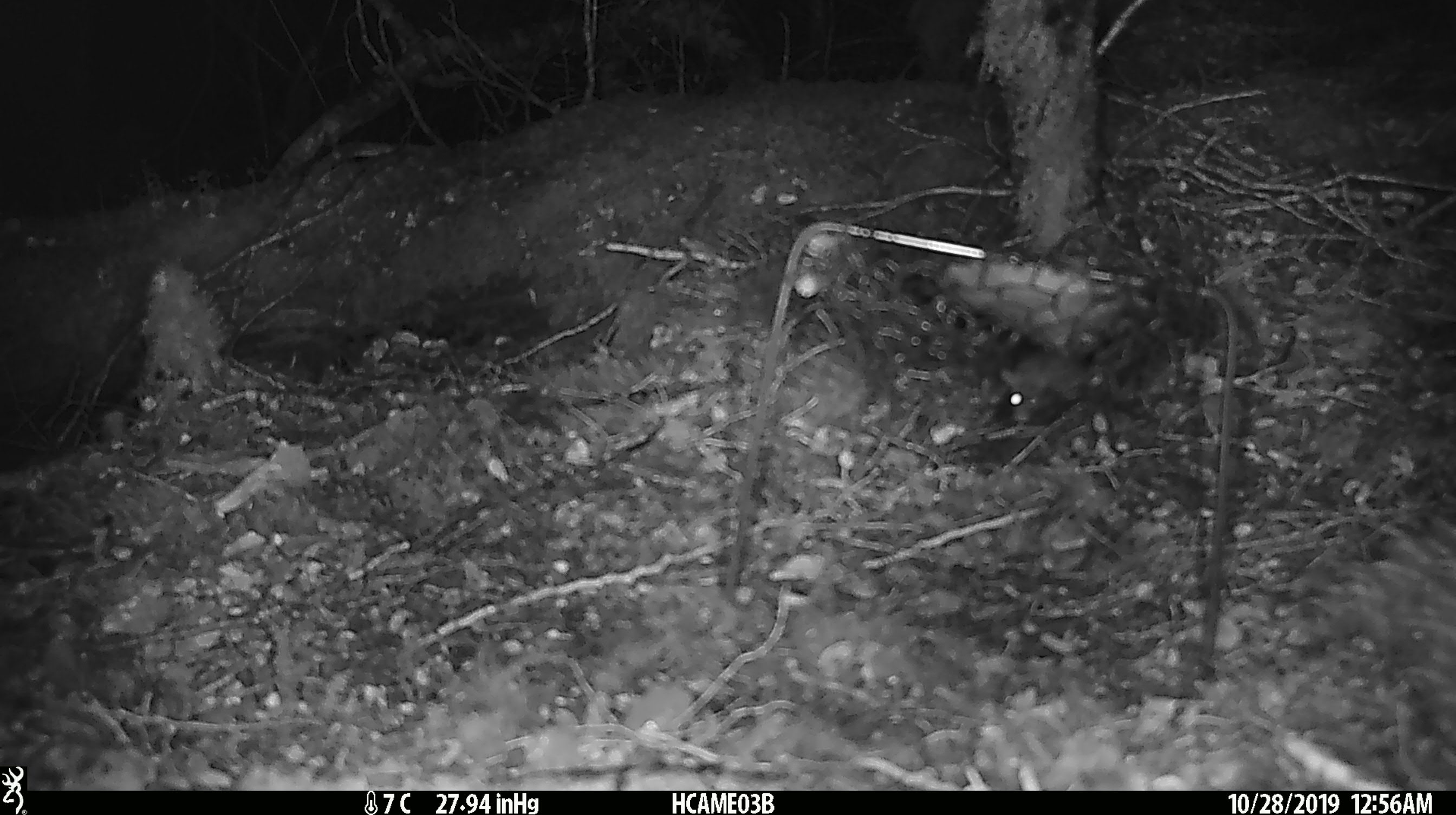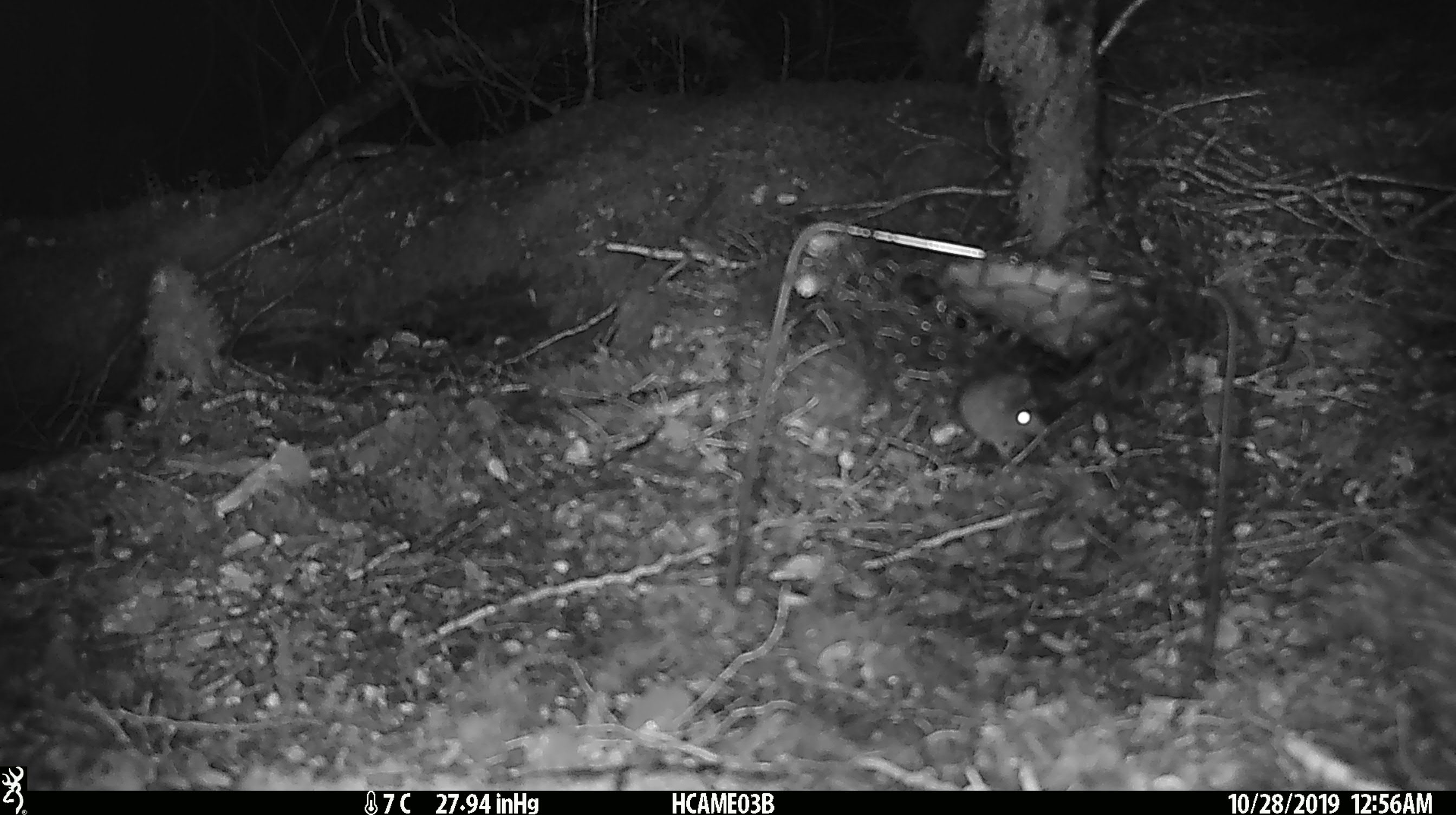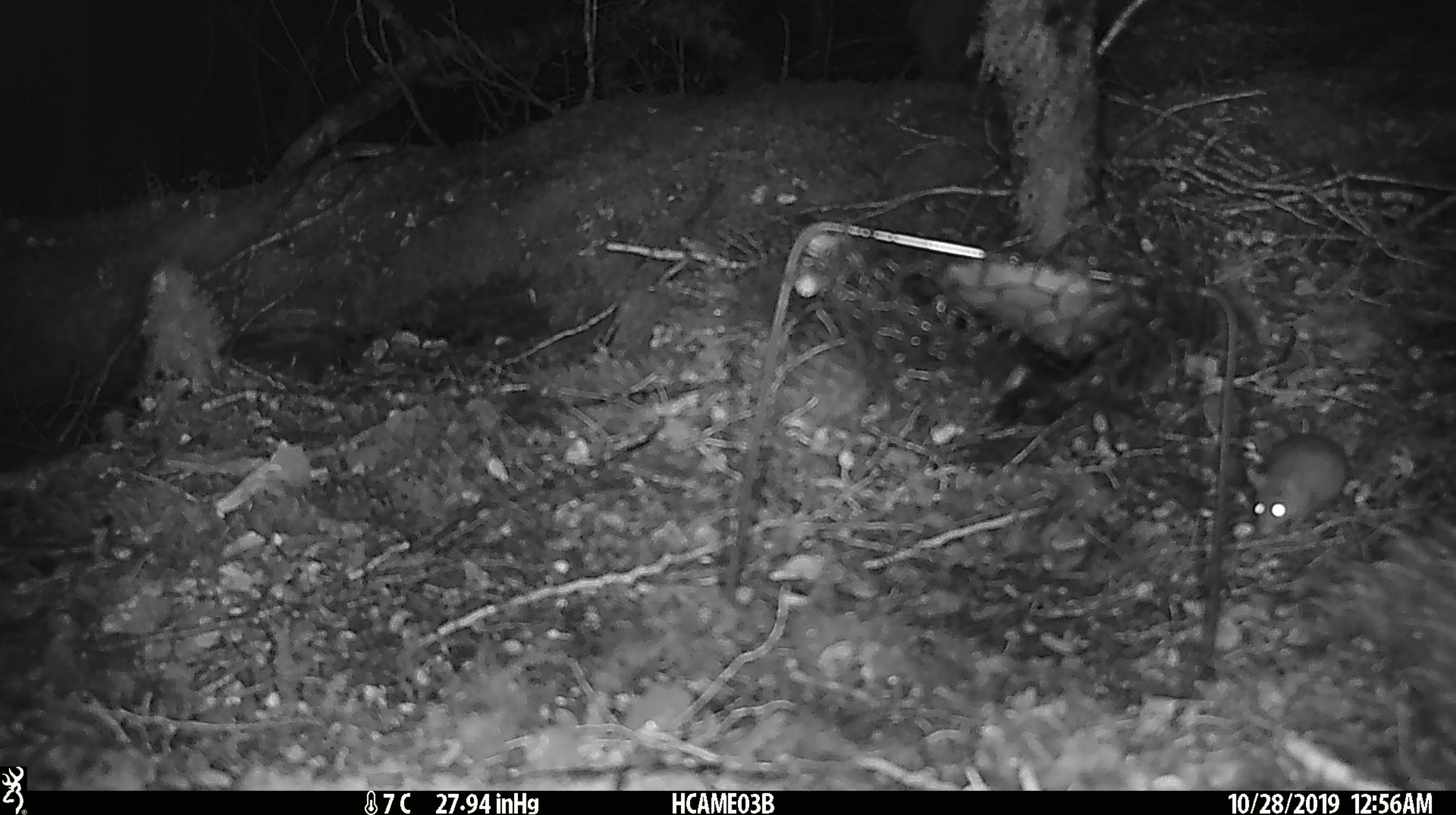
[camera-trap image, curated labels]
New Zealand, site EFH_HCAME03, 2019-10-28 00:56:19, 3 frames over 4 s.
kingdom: Animalia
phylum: Chordata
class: Mammalia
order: Rodentia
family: Muridae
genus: Mus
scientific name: Mus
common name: mouse